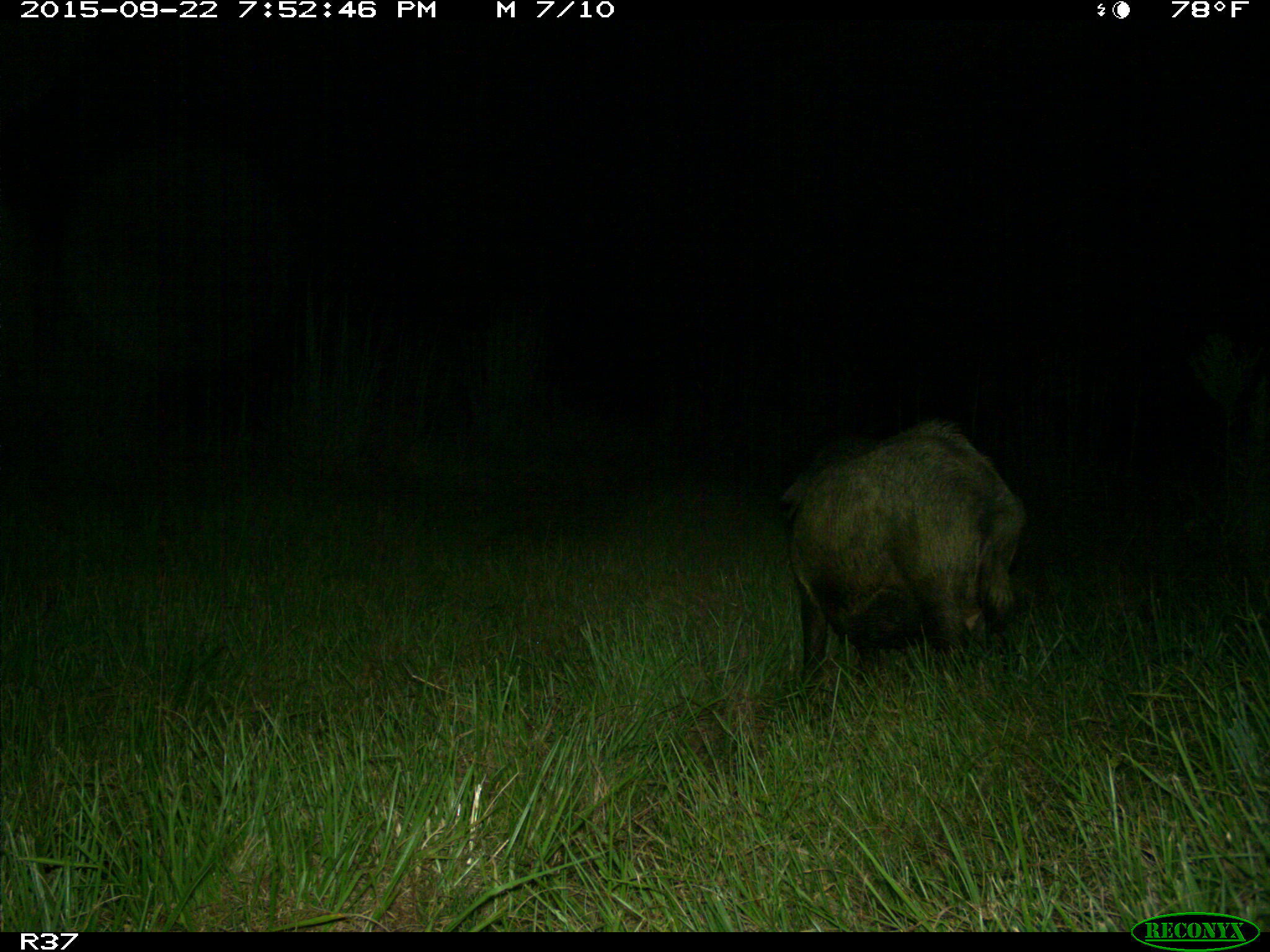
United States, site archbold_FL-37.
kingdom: Animalia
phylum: Chordata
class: Mammalia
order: Artiodactyla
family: Suidae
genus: Sus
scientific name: Sus scrofa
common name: wild boar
Sus scrofa (wild boar).